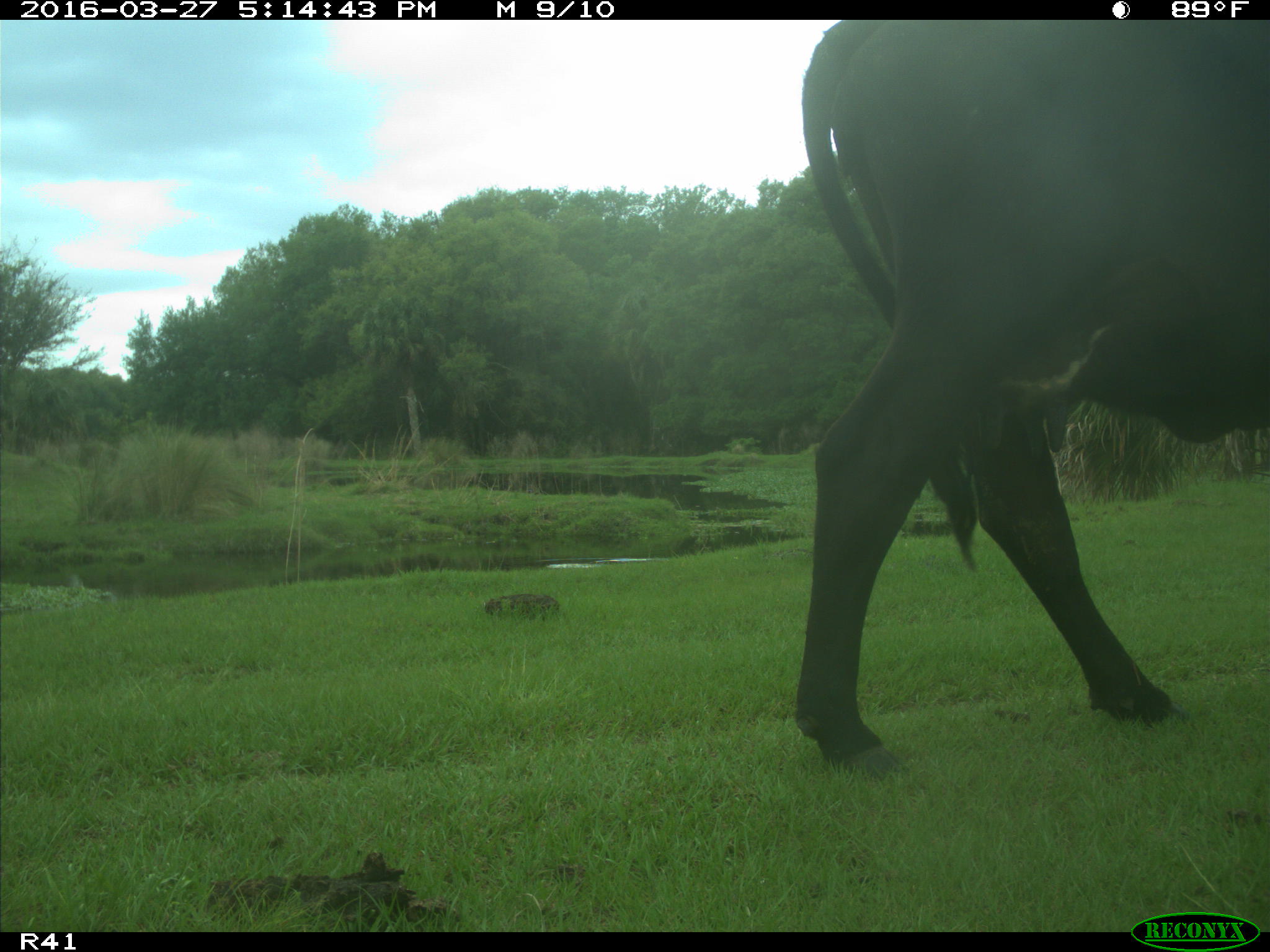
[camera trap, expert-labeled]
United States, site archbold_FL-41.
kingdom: Animalia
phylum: Chordata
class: Mammalia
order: Artiodactyla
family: Bovidae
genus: Bos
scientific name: Bos taurus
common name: domestic cow